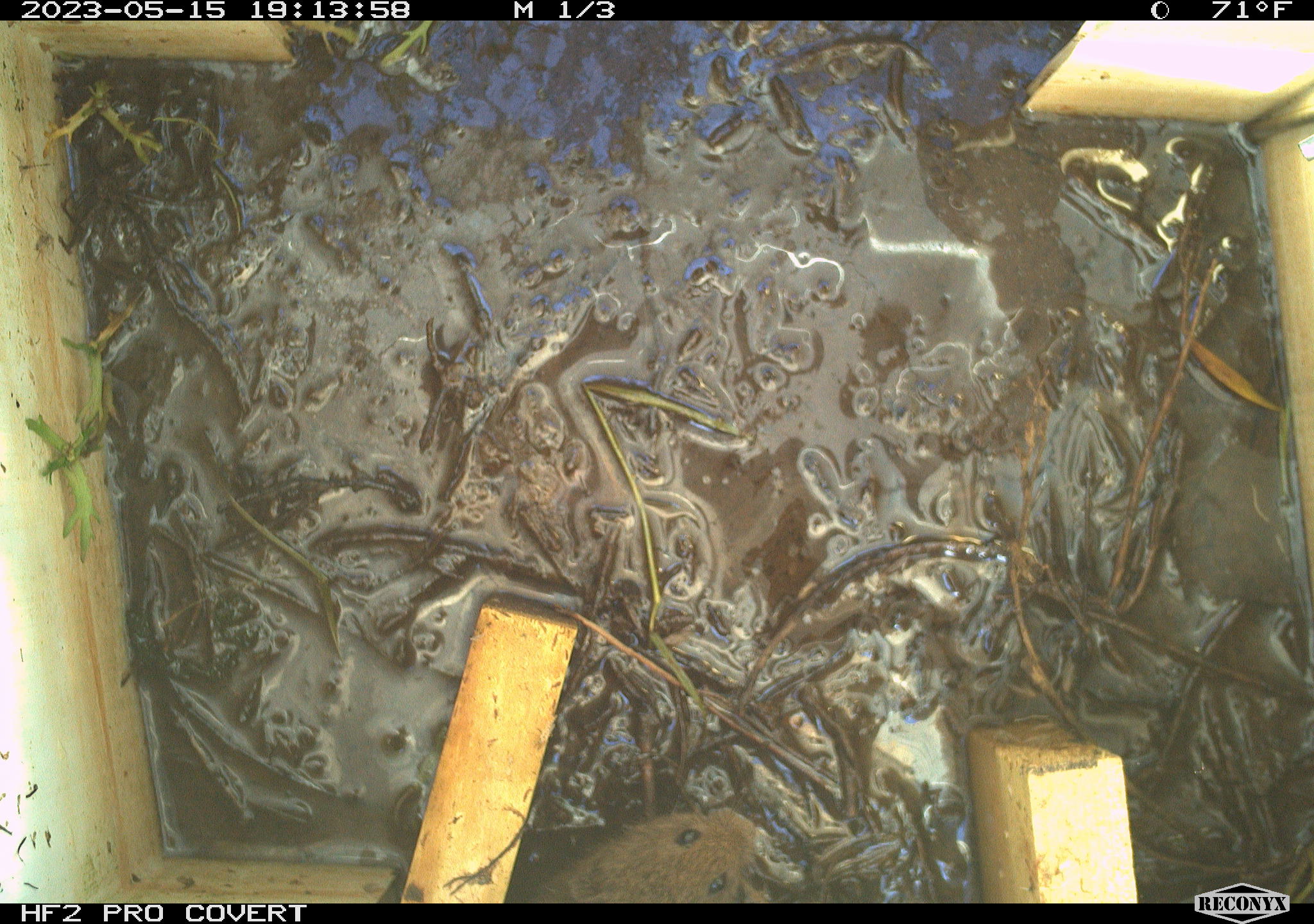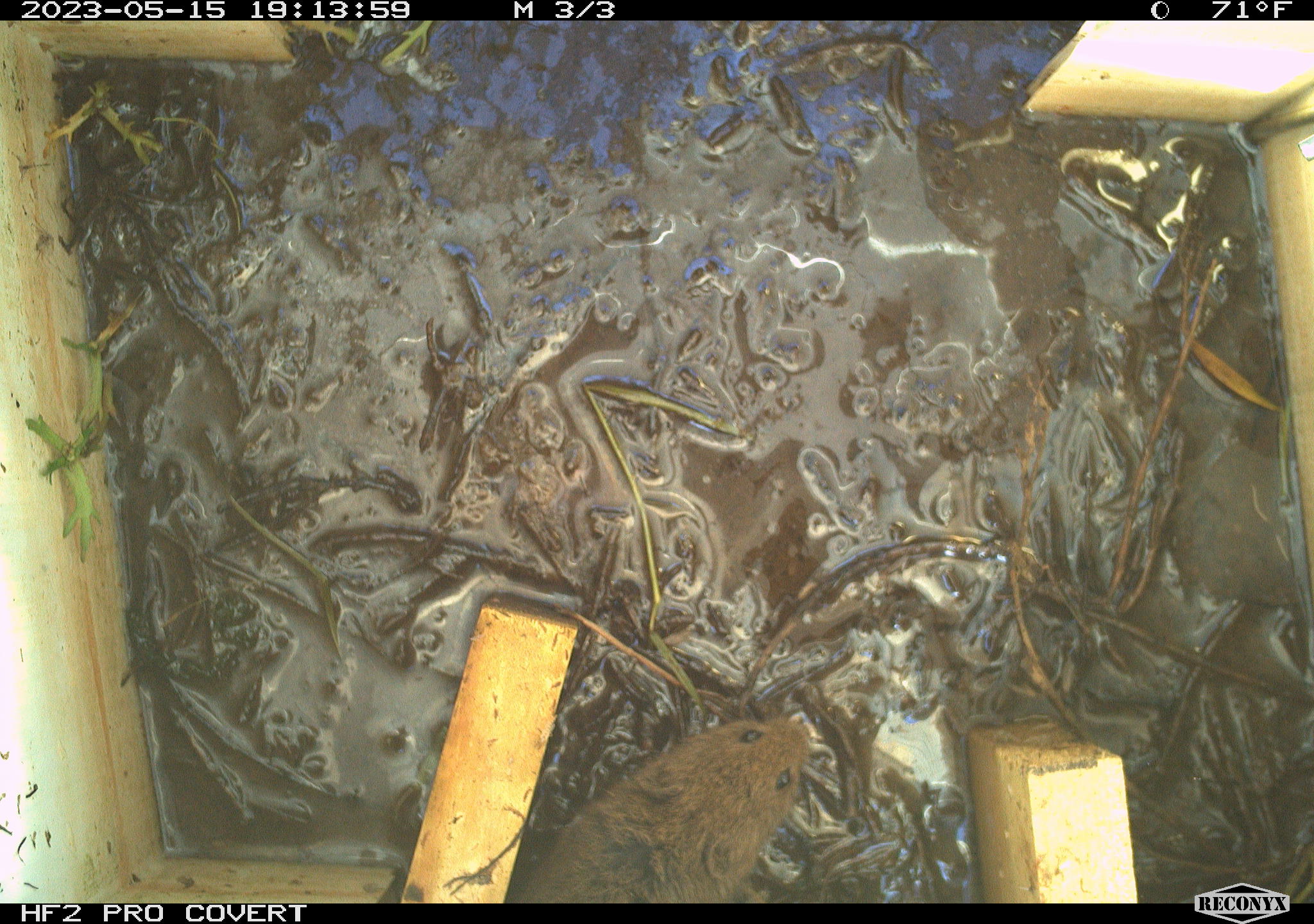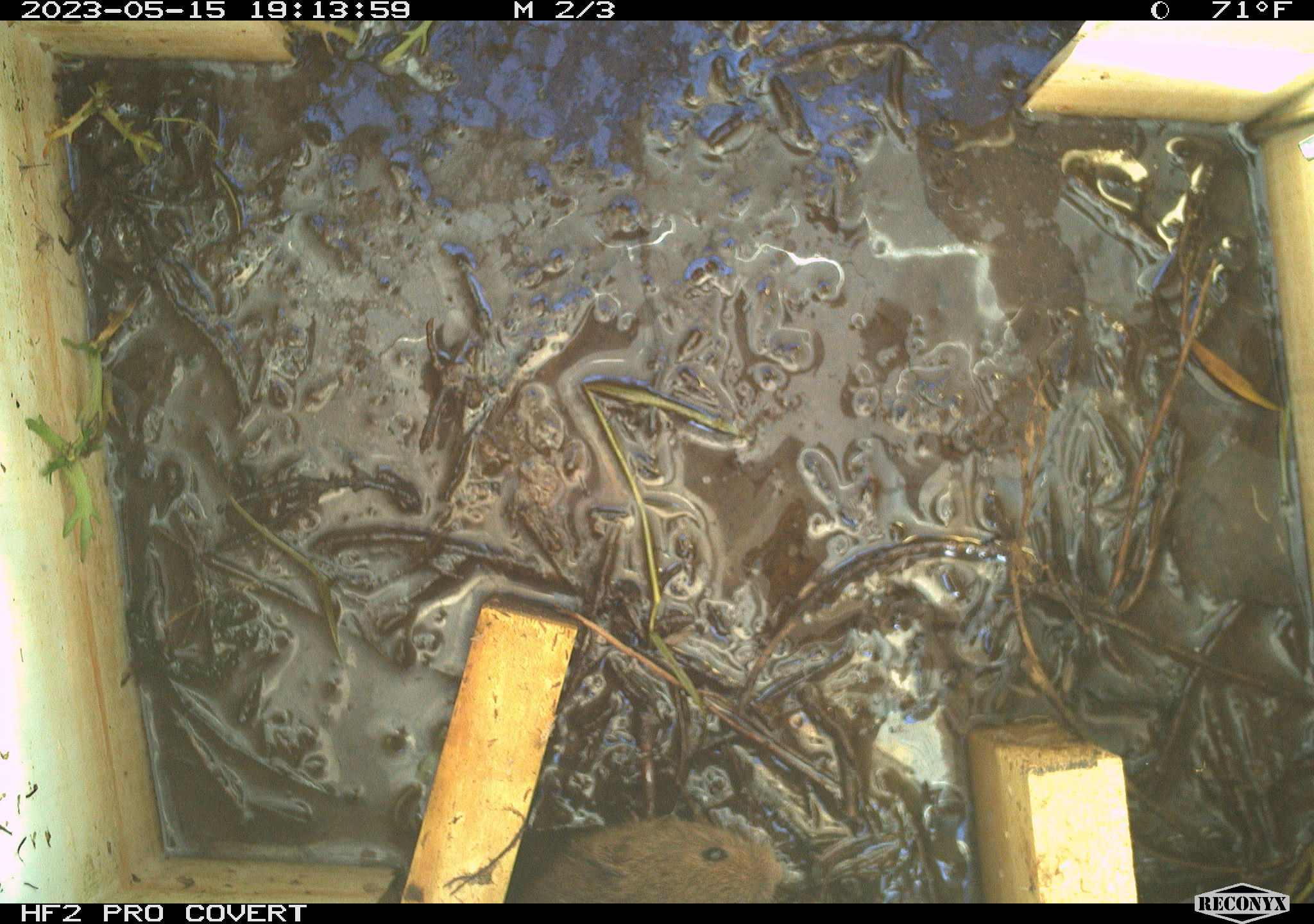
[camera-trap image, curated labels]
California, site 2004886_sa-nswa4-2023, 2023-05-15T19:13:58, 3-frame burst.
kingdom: Animalia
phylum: Chordata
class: Mammalia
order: Rodentia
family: Cricetidae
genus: Microtus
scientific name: Microtus californicus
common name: california vole